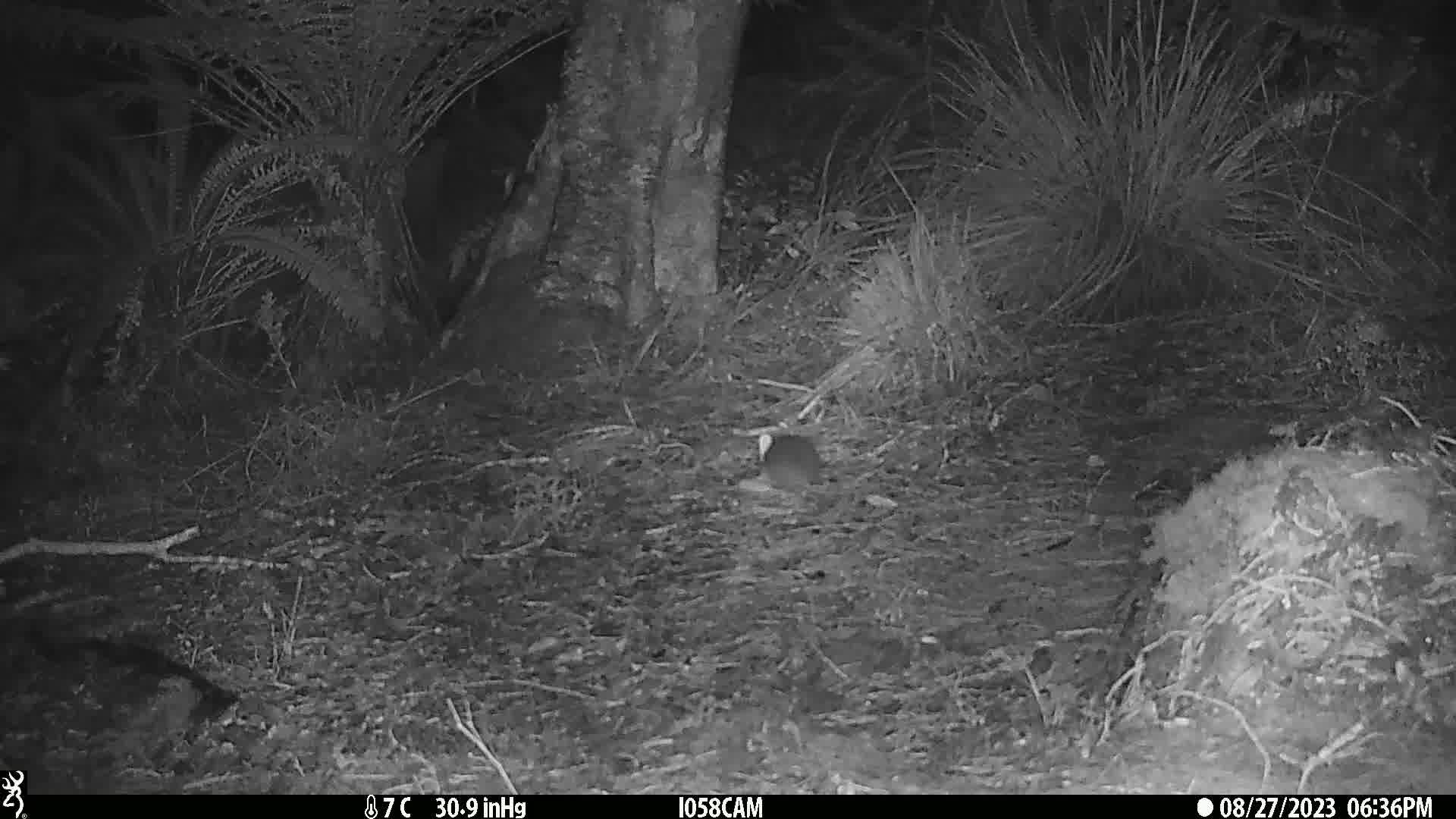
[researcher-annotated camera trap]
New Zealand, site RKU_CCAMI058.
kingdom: Animalia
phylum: Chordata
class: Mammalia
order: Rodentia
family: Muridae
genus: Rattus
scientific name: Rattus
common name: rat